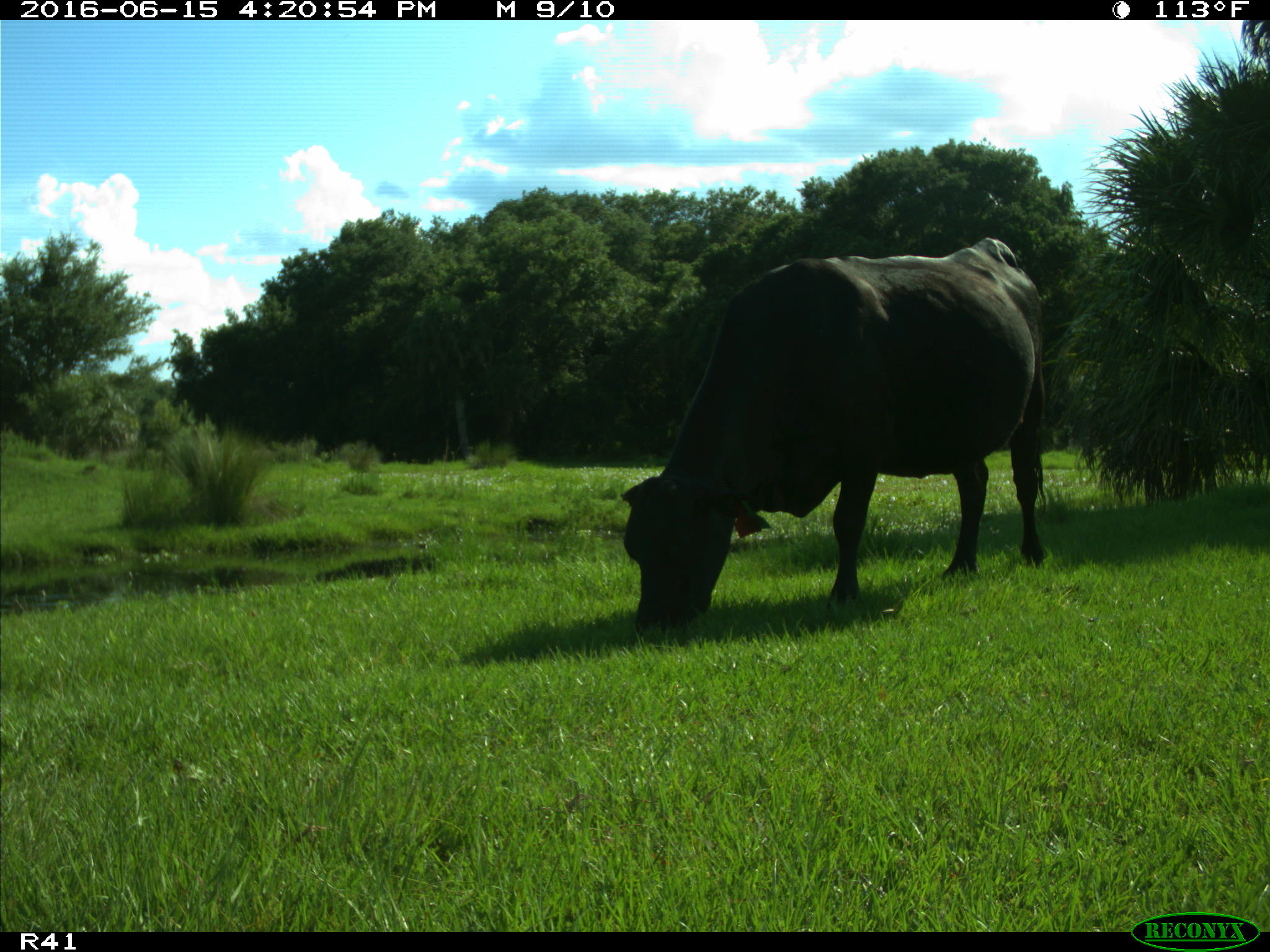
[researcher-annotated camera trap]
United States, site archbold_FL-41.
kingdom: Animalia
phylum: Chordata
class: Mammalia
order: Artiodactyla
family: Bovidae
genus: Bos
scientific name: Bos taurus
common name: domestic cow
Bos taurus (domestic cow).